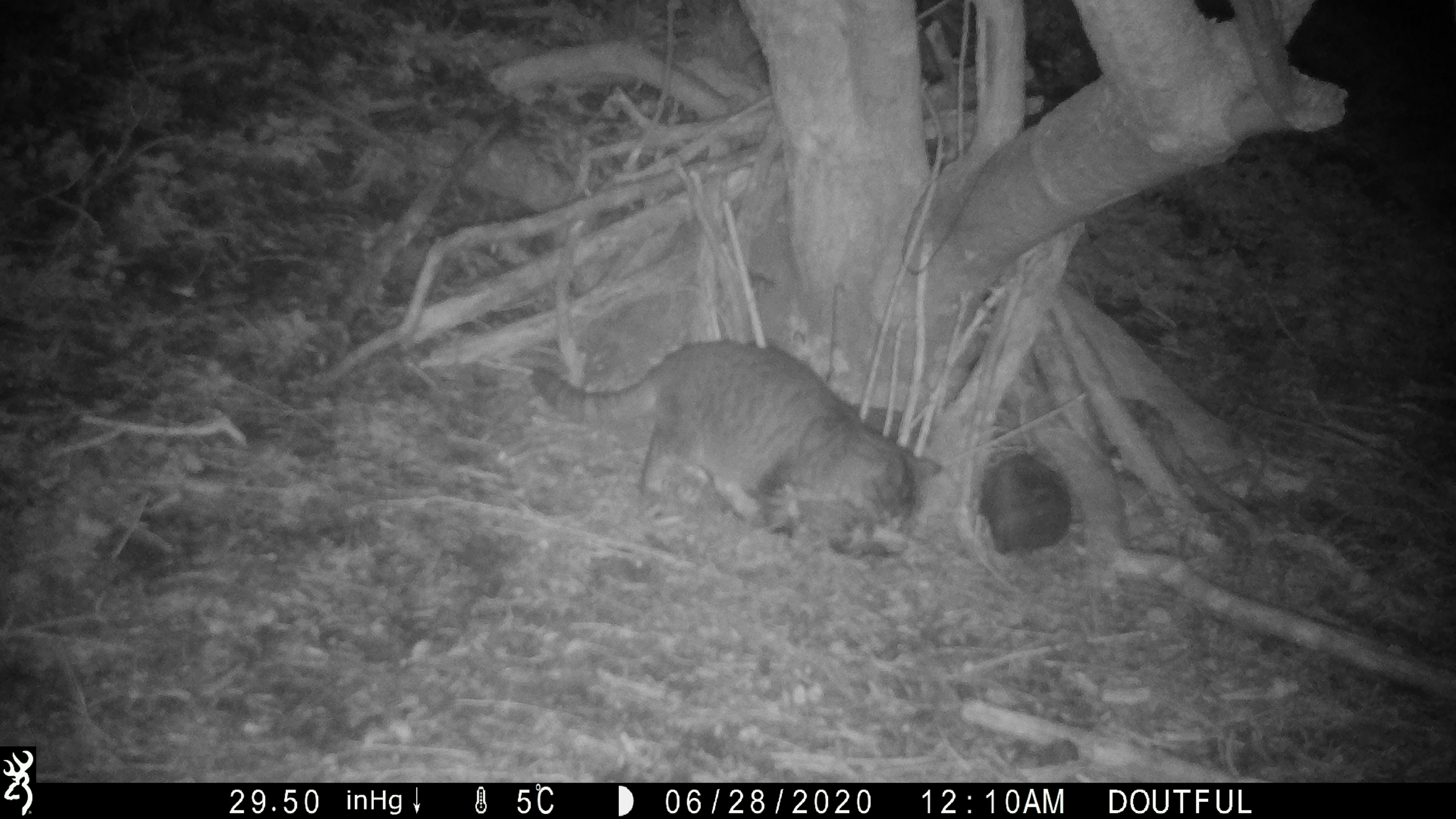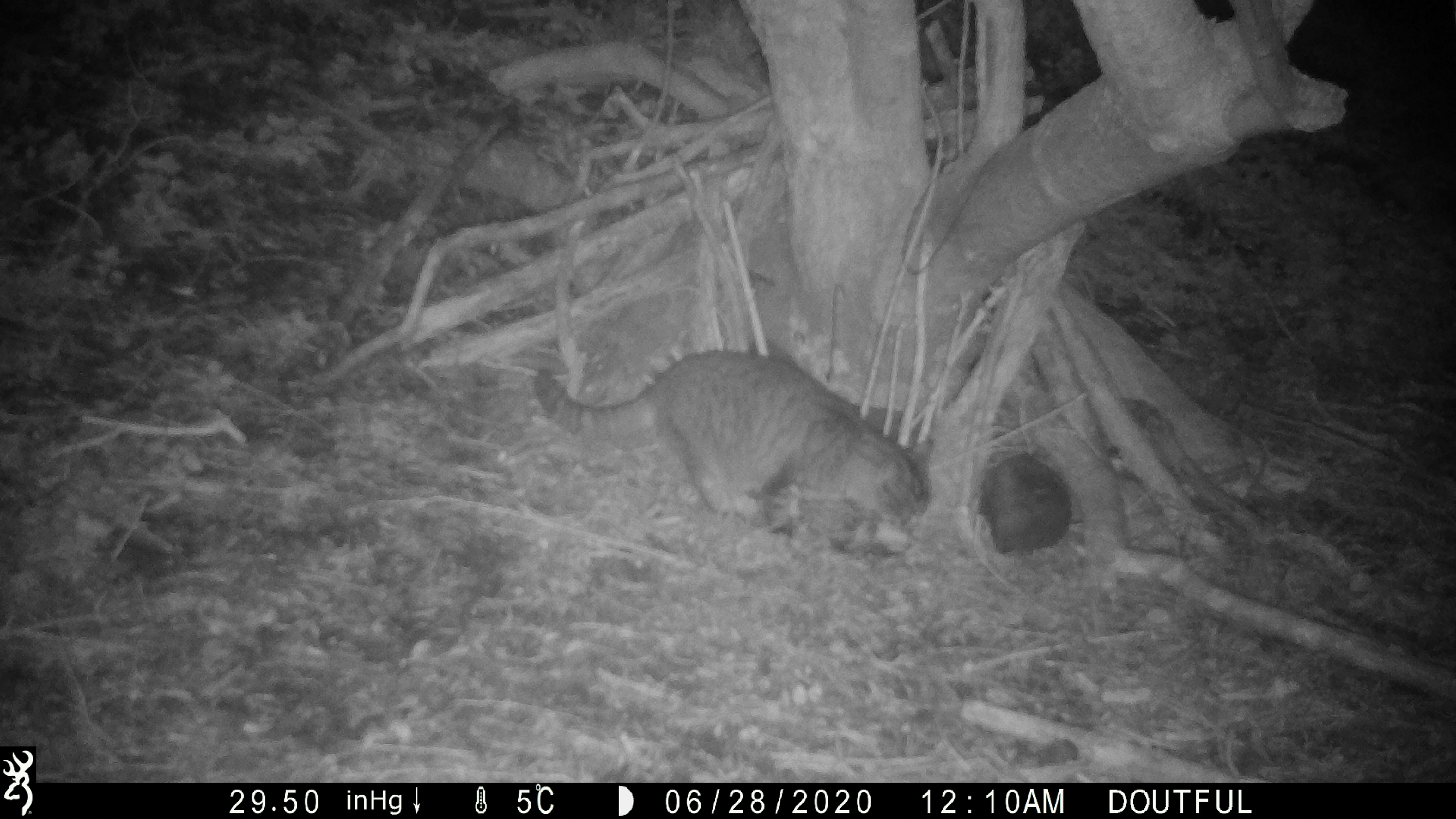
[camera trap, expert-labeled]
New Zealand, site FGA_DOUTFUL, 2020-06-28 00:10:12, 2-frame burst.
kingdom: Animalia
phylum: Chordata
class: Mammalia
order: Carnivora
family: Felidae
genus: Felis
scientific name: Felis catus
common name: domestic cat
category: cat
Cat (domestic cat) (Felis catus).